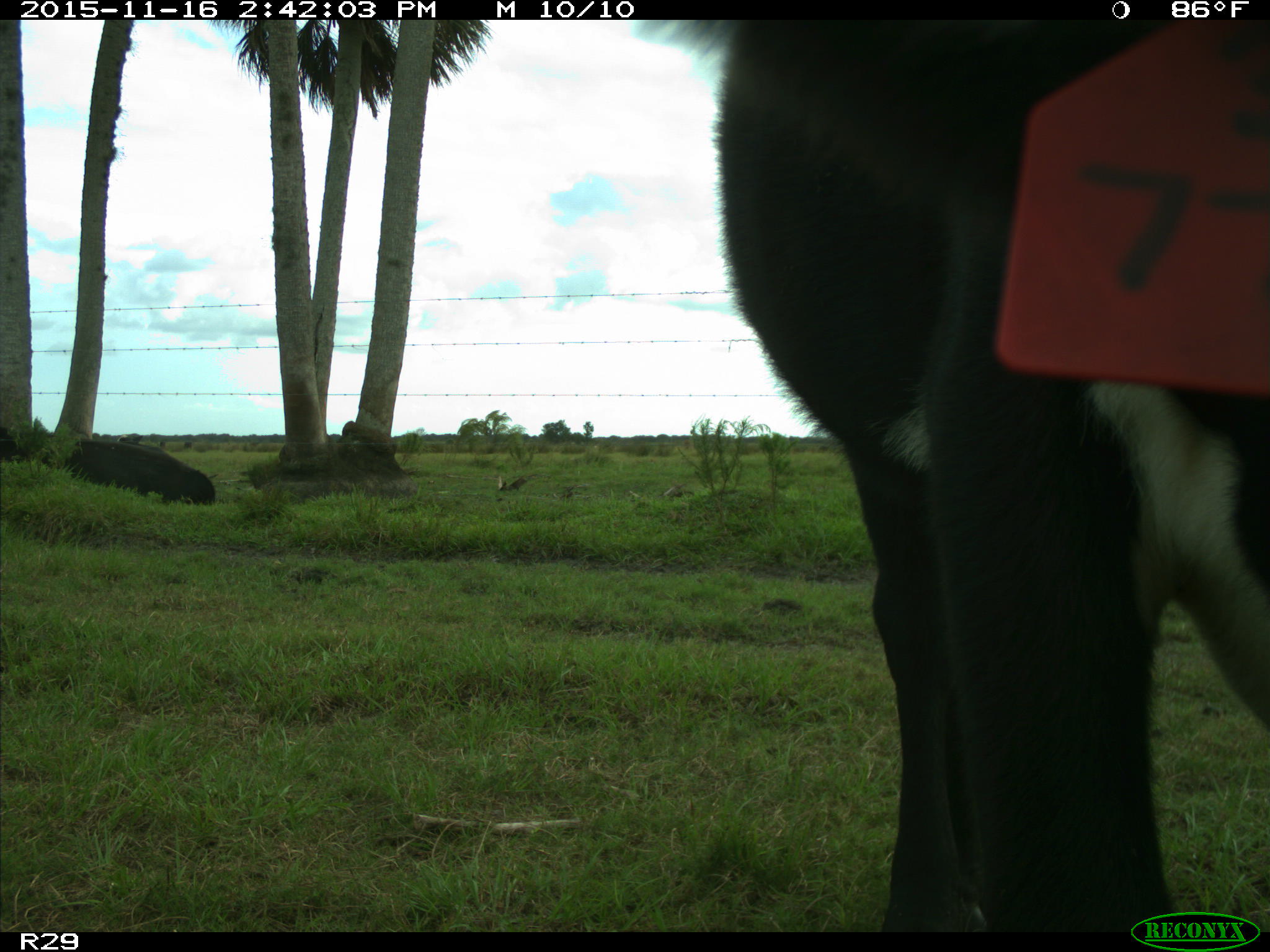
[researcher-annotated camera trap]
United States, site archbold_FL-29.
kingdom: Animalia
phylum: Chordata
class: Mammalia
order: Artiodactyla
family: Bovidae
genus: Bos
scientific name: Bos taurus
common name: domestic cow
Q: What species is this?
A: Bos taurus (domestic cow).